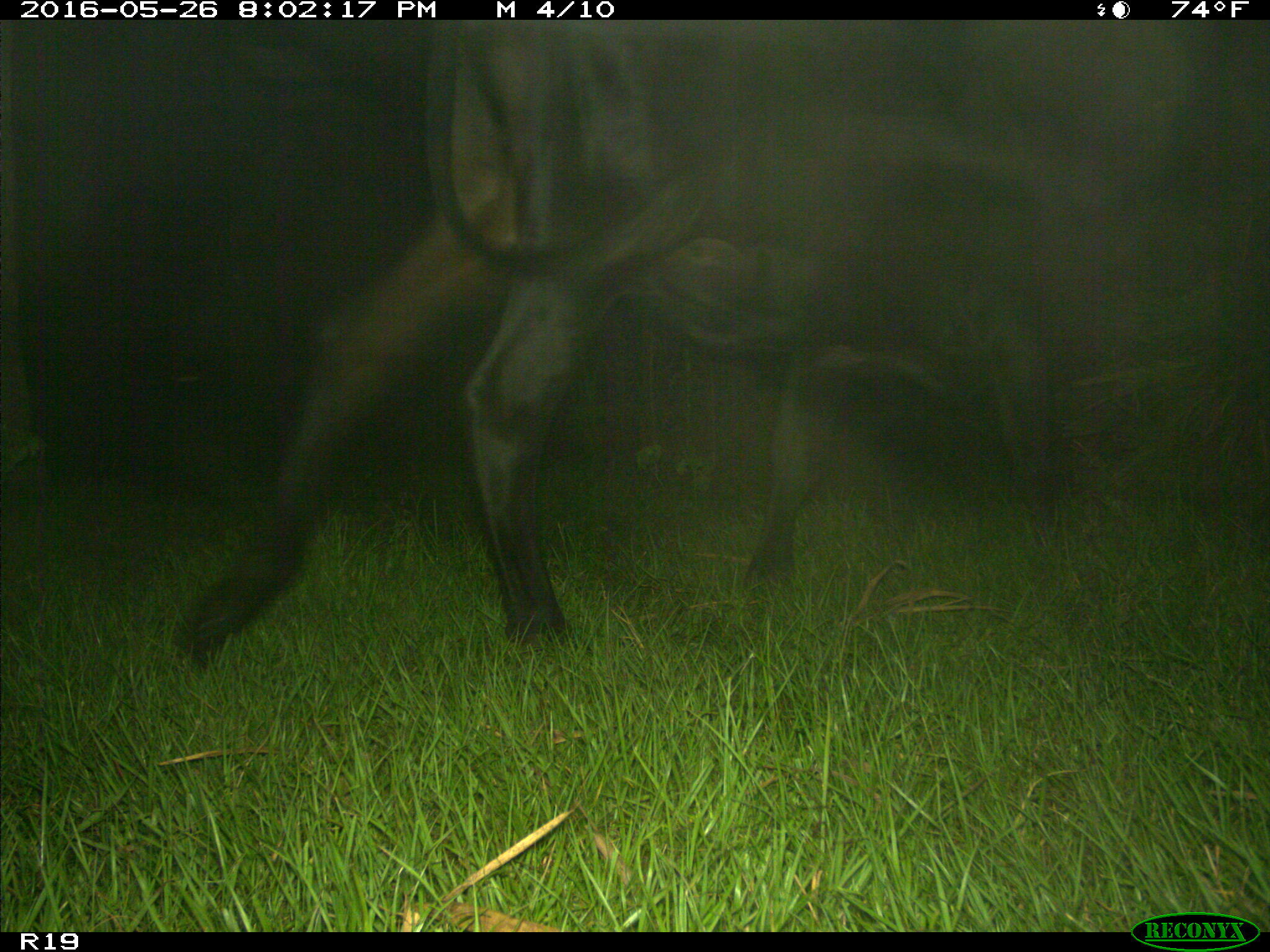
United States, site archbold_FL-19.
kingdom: Animalia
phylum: Chordata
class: Mammalia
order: Artiodactyla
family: Bovidae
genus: Bos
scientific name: Bos taurus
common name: domestic cow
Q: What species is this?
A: Bos taurus (domestic cow).